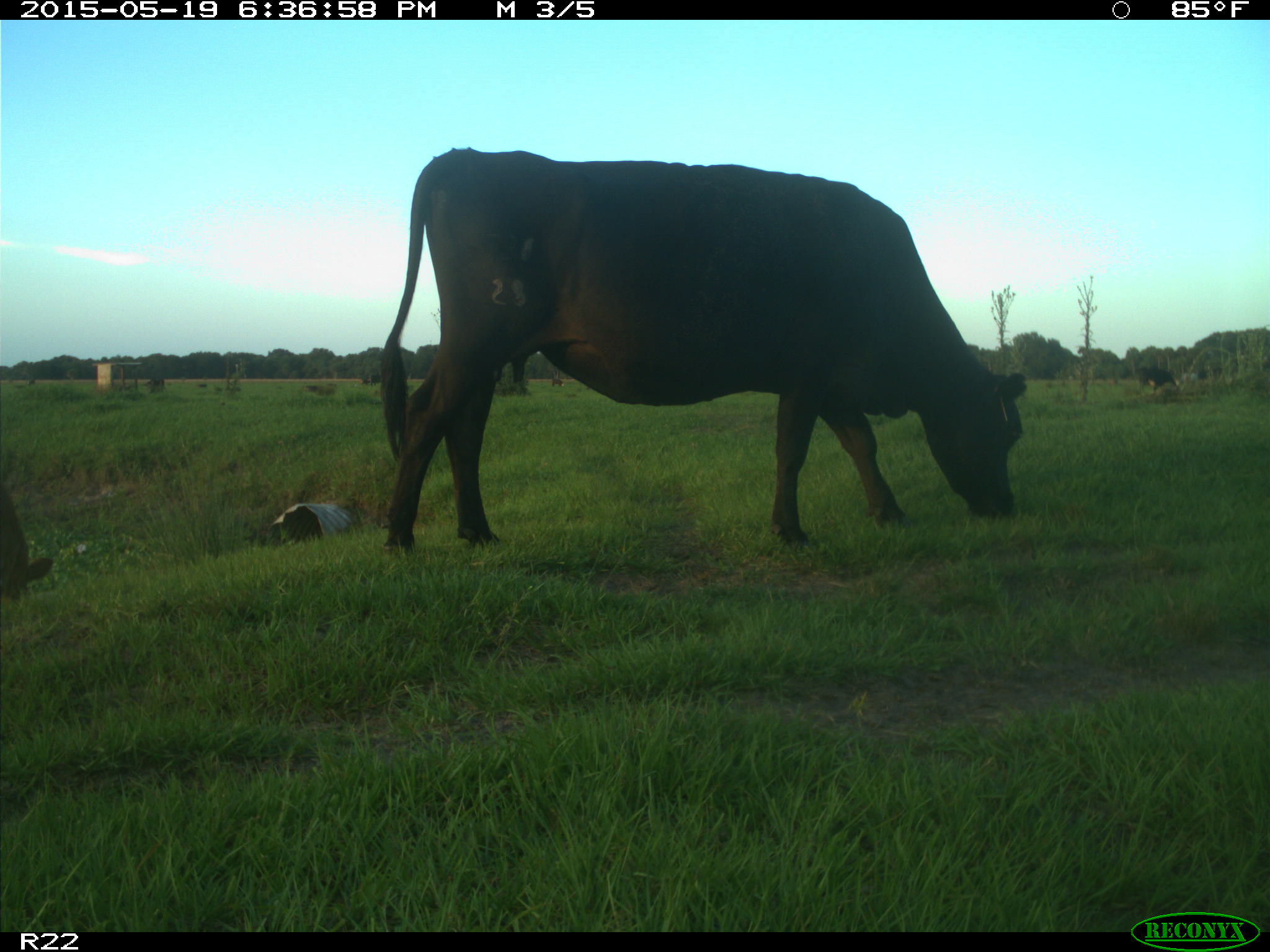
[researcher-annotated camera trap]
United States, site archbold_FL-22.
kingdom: Animalia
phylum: Chordata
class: Mammalia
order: Artiodactyla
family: Bovidae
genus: Bos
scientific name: Bos taurus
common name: domestic cow